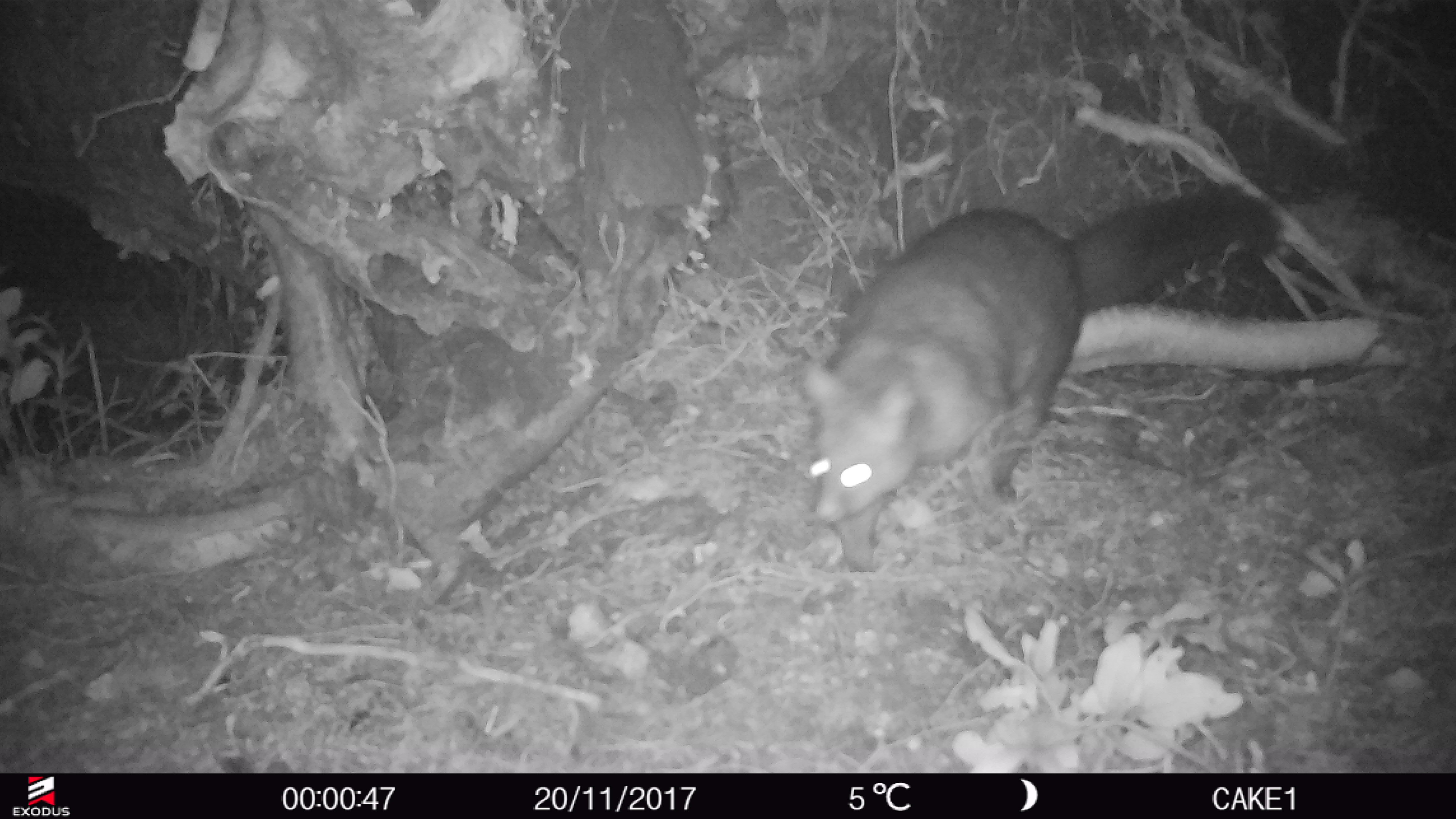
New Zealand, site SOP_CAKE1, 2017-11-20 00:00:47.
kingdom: Animalia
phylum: Chordata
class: Mammalia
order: Diprotodontia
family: Phalangeridae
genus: Trichosurus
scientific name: Trichosurus vulpecula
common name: common brushtail possum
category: possum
Possum (common brushtail possum) (Trichosurus vulpecula).